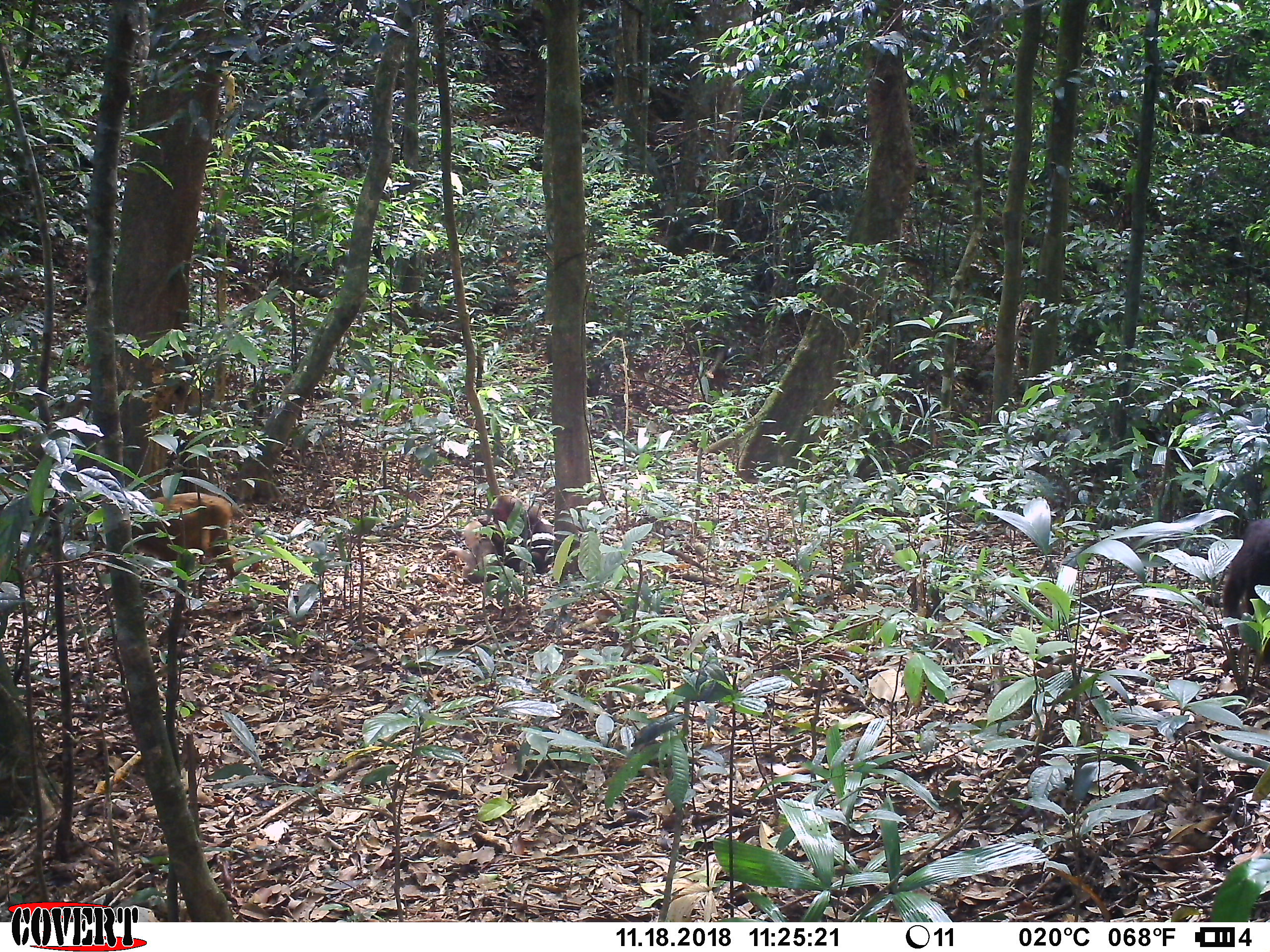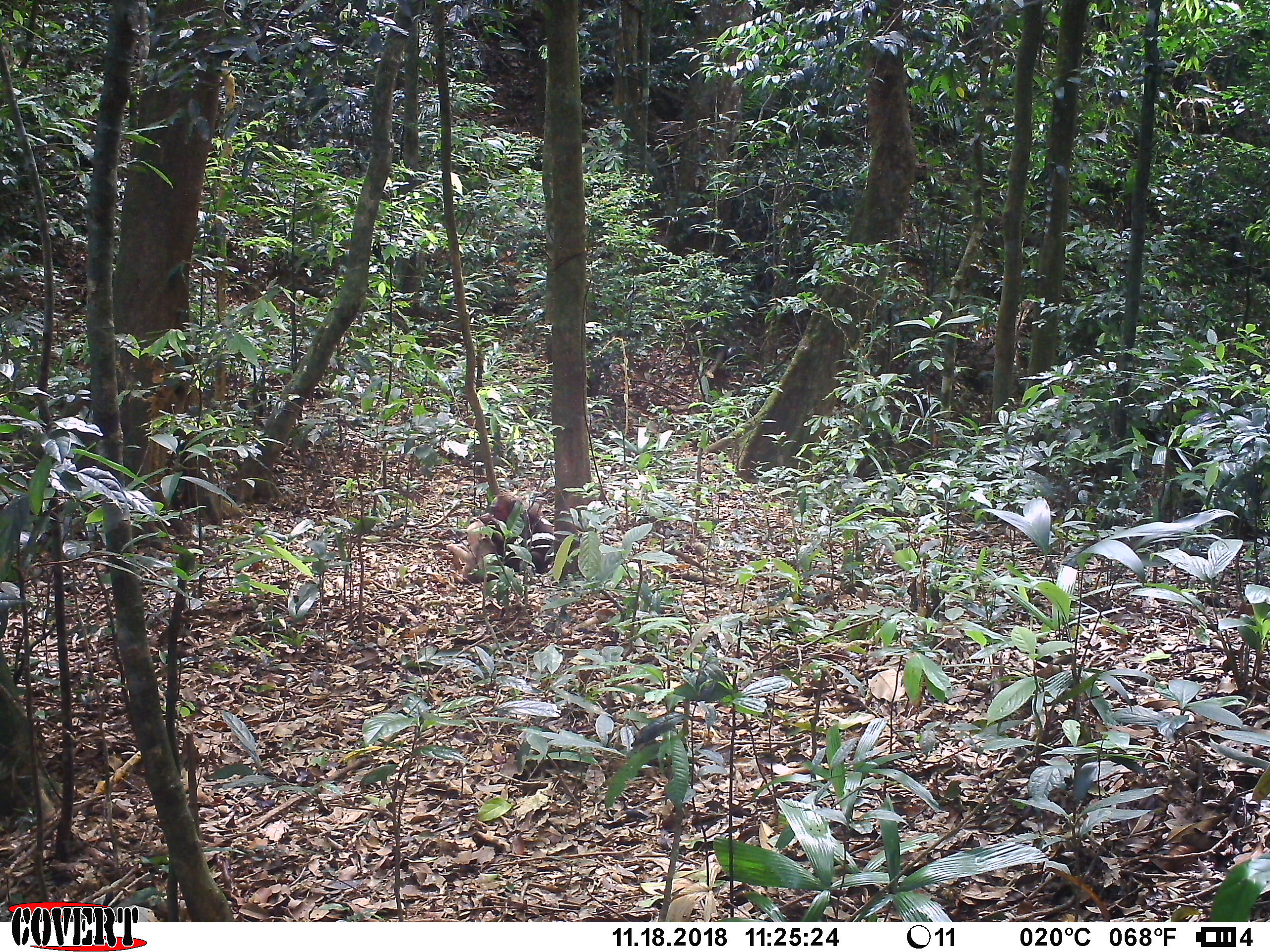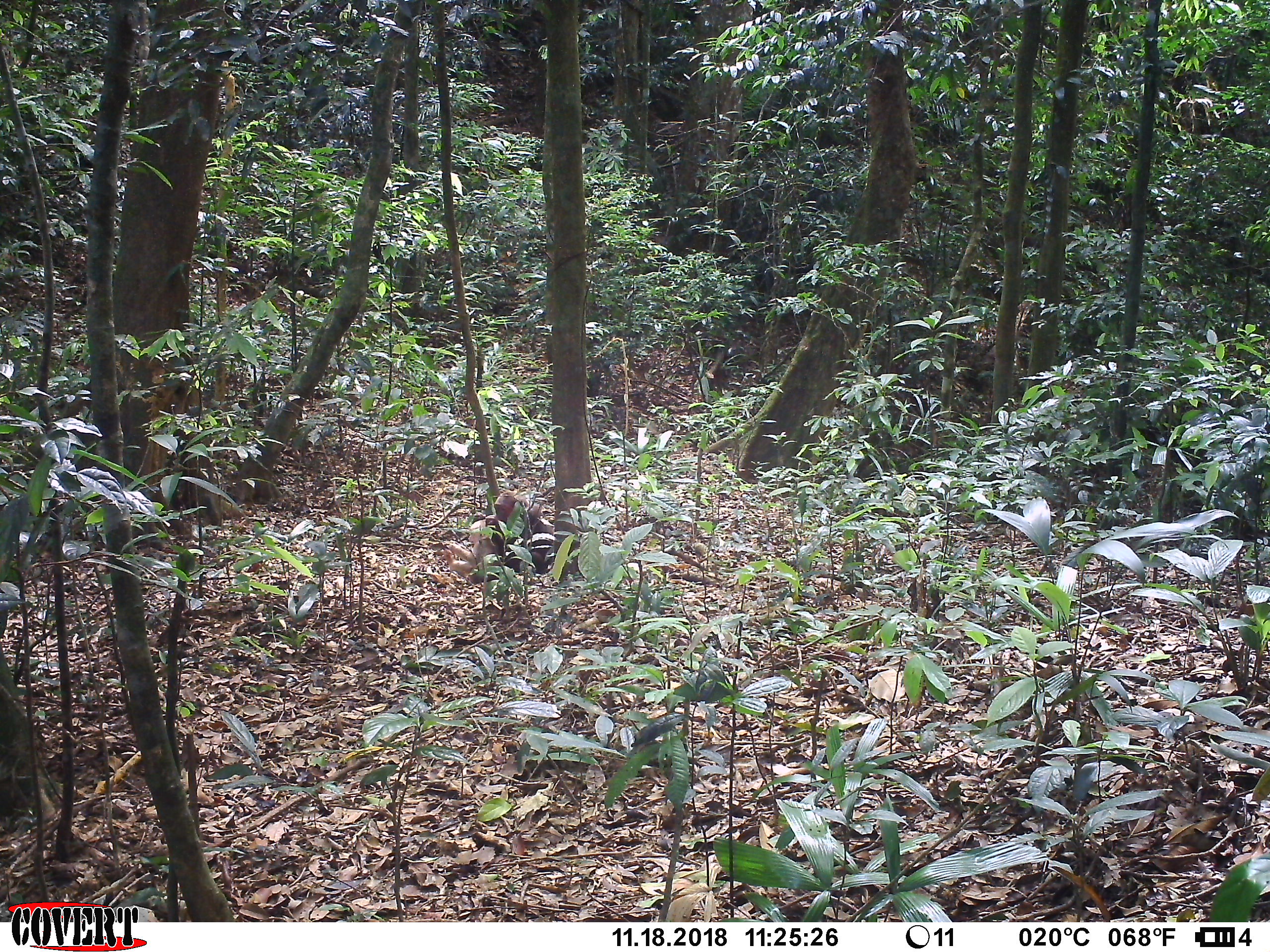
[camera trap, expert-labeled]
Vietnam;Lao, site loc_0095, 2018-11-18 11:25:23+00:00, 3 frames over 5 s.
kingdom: Animalia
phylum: Chordata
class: Mammalia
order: Primates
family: Cercopithecidae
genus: Macaca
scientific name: Macaca arctoides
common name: stump-tailed macaque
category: stump tailed macaque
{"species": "stump tailed macaque (stump-tailed macaque) (Macaca arctoides)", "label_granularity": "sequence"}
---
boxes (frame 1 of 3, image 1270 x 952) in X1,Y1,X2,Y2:
stump tailed macaque: 93,492,241,593; 1222,517,1270,667; 476,494,554,574; 446,519,504,585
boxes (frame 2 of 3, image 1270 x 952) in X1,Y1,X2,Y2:
stump tailed macaque: 477,493,554,574; 446,520,503,585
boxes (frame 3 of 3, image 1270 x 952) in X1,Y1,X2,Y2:
stump tailed macaque: 477,490,554,576; 441,519,504,584